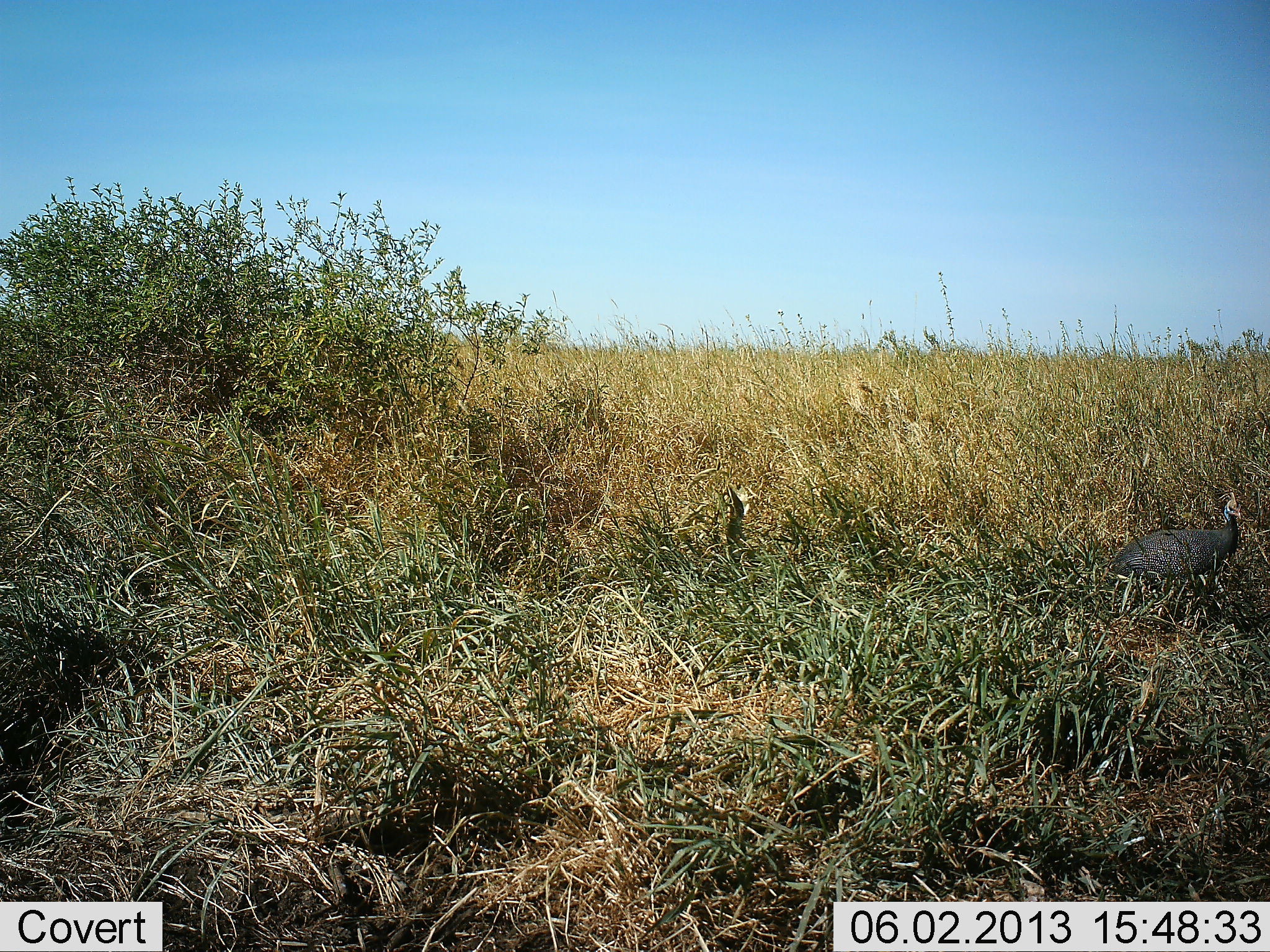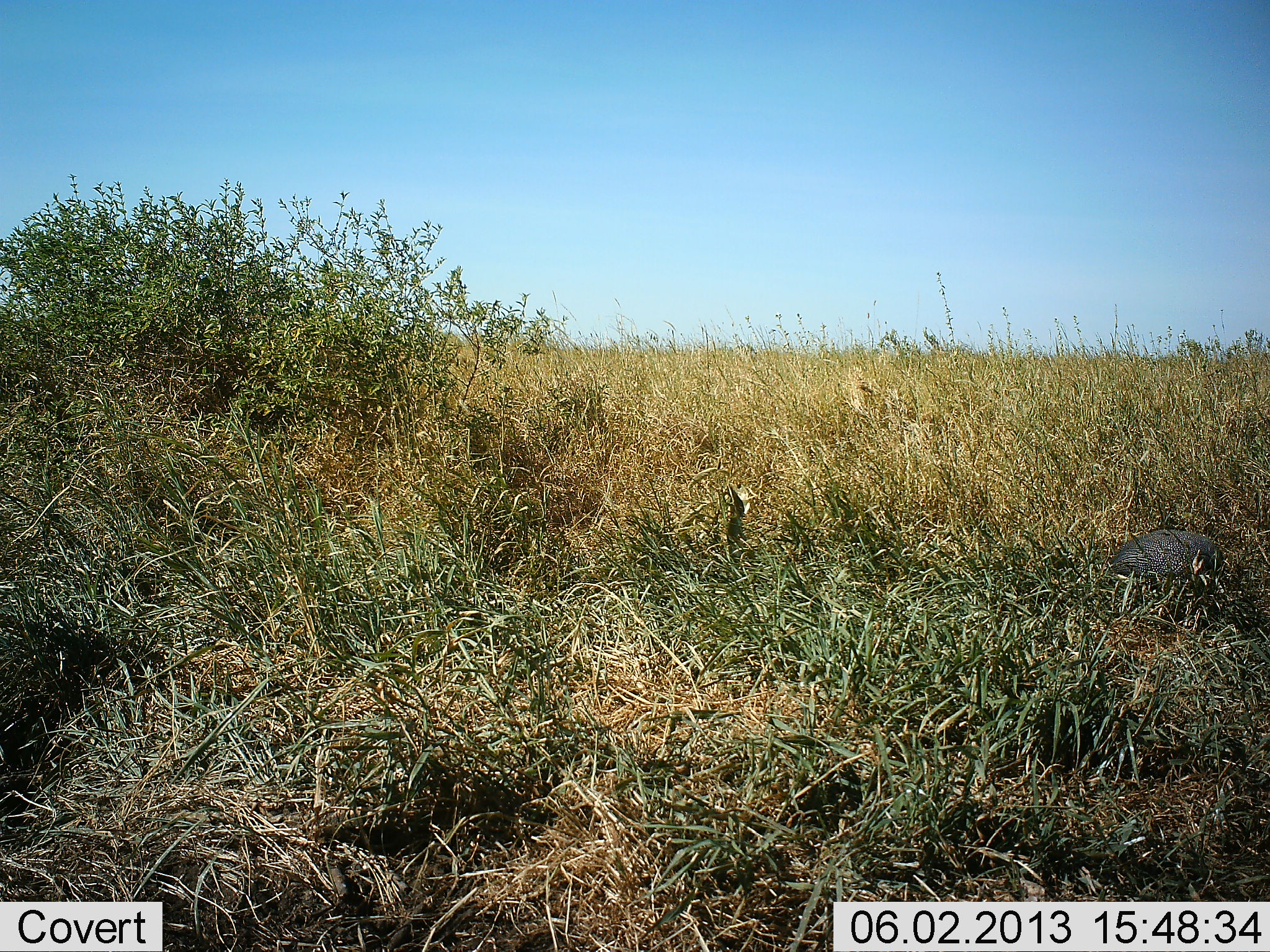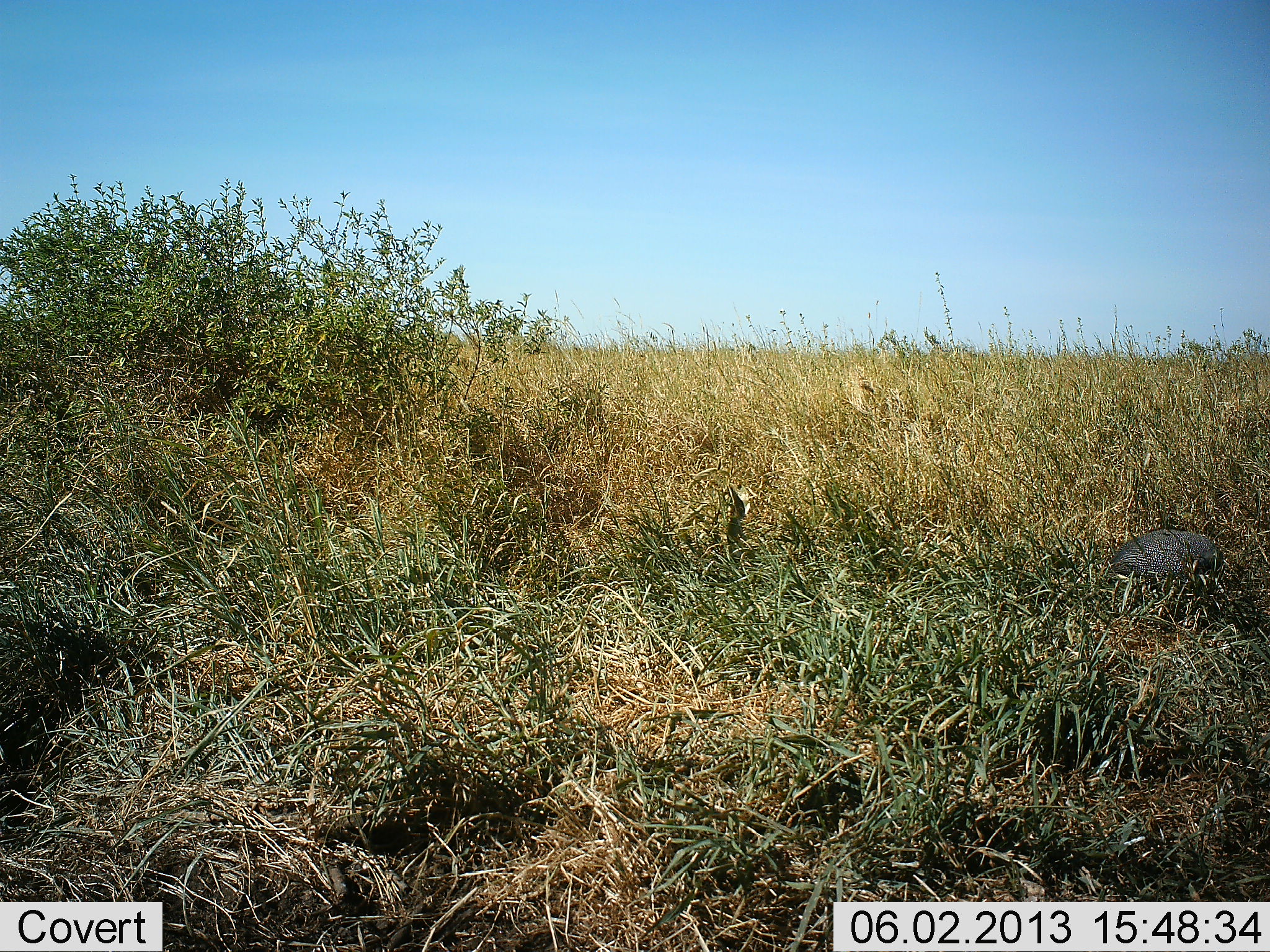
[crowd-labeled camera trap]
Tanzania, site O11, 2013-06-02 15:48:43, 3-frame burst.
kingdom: Animalia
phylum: Chordata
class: Aves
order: Galliformes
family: Numididae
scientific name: Numididae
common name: guinea fowl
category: guineafowl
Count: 1.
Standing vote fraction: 18%.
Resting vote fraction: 0%.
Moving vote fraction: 12%.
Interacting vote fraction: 0%.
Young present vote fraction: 0%.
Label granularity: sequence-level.